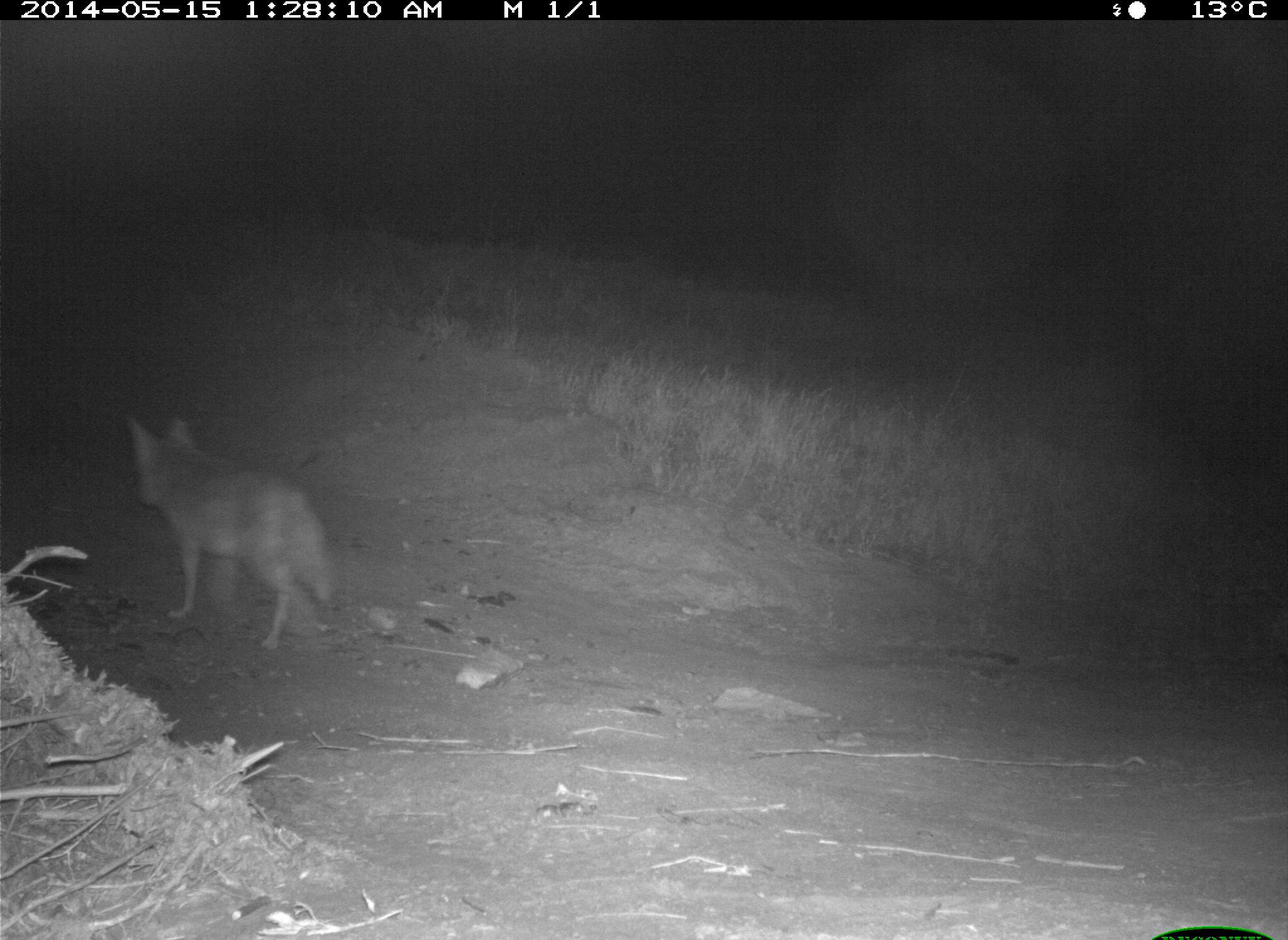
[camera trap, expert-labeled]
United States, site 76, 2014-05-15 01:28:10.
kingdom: Animalia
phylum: Chordata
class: Mammalia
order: Carnivora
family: Canidae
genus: Canis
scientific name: Canis latrans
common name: coyote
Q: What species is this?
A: Coyote (Canis latrans).